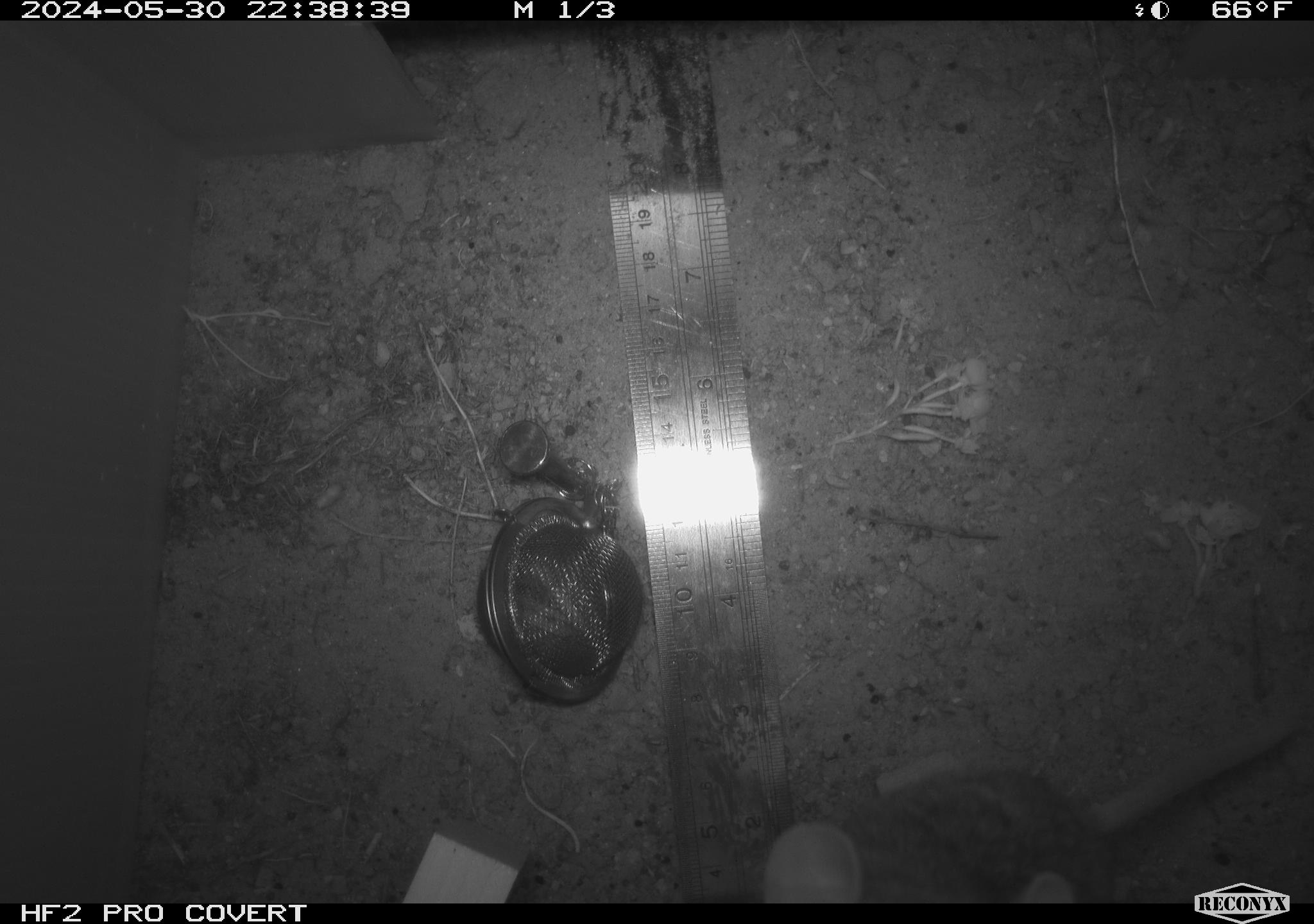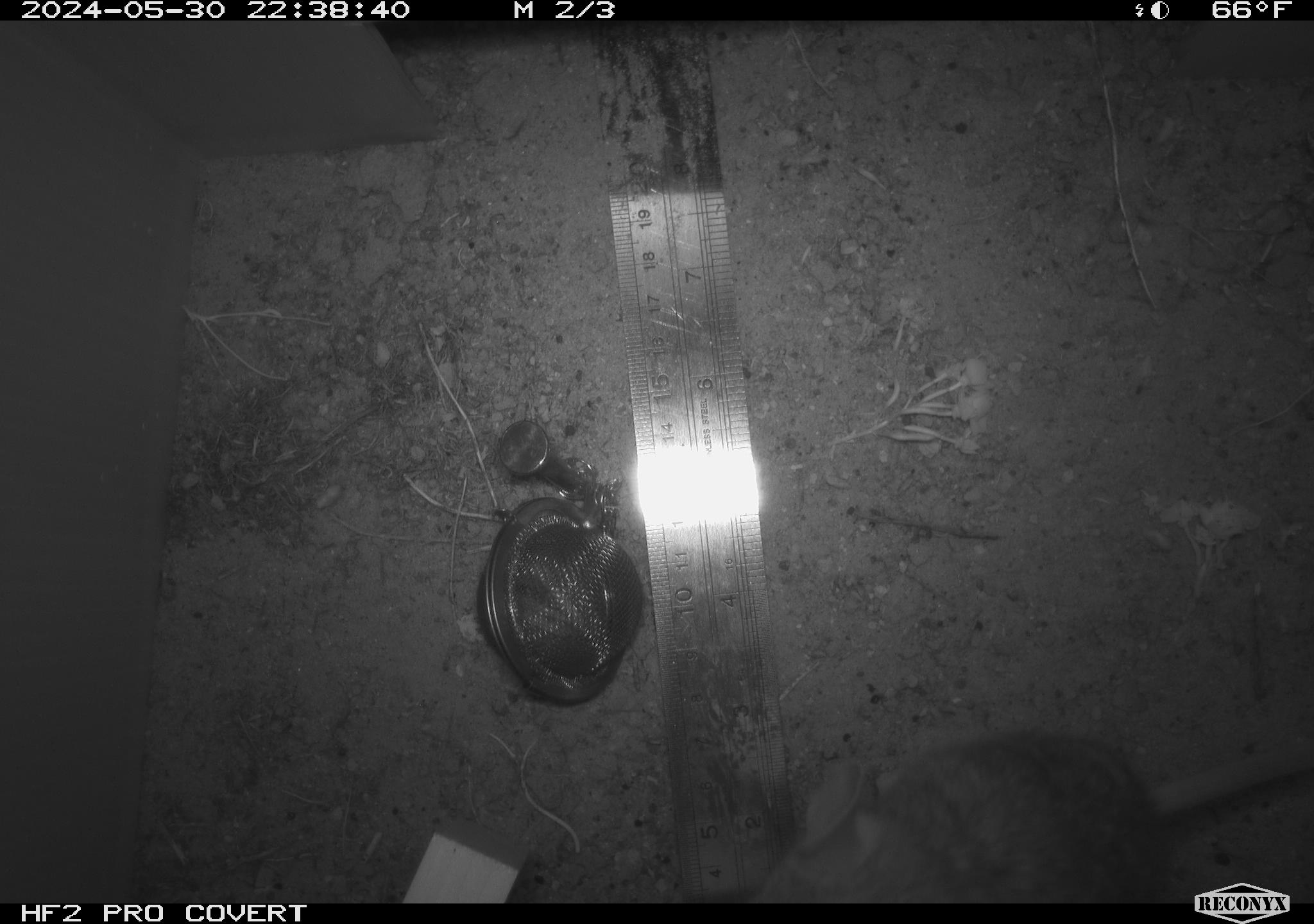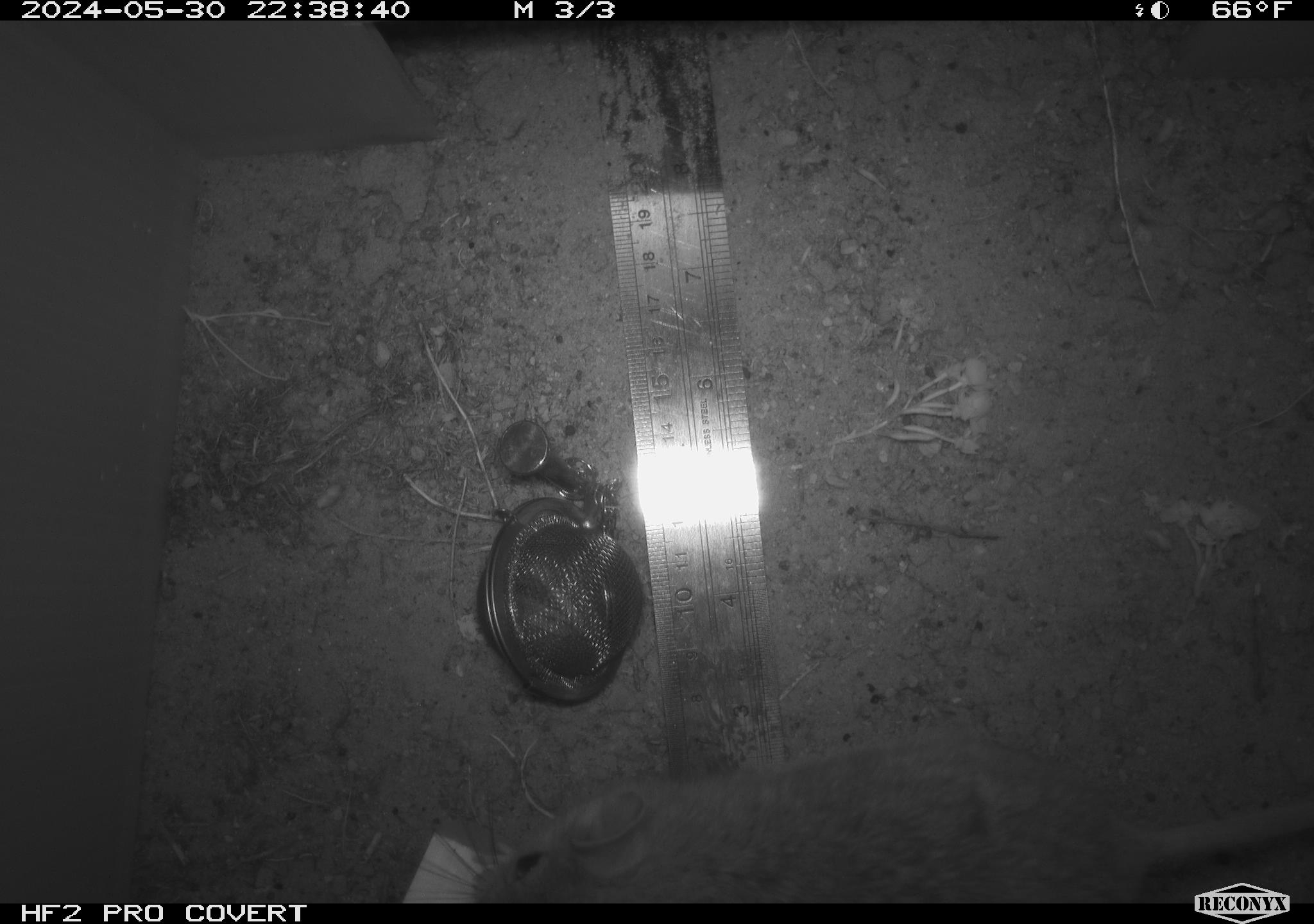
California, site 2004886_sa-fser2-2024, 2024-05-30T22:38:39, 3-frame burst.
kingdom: Animalia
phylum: Chordata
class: Mammalia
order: Rodentia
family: Cricetidae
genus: Neotoma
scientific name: Neotoma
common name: pack rat or woodrat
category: neotoma species